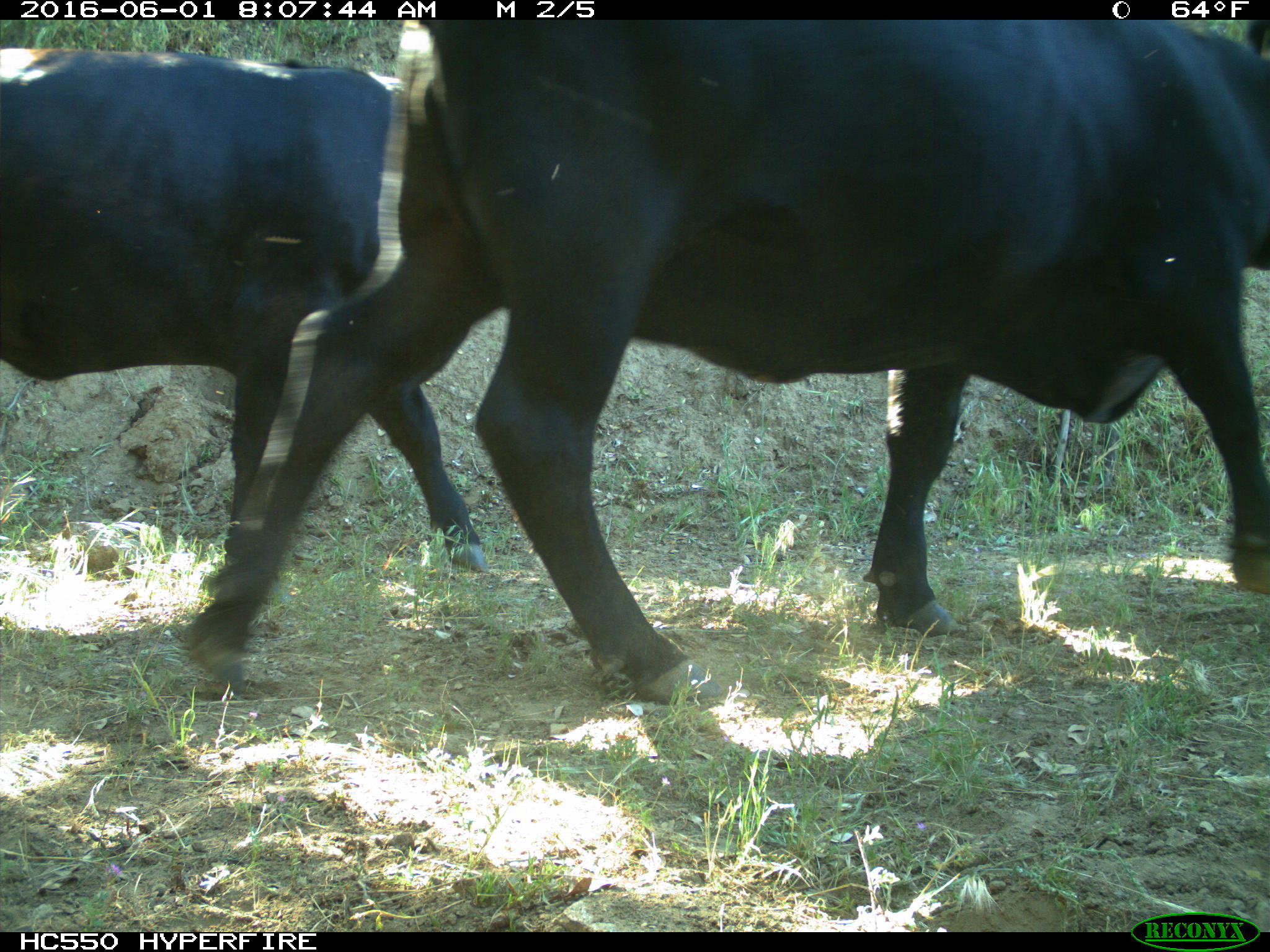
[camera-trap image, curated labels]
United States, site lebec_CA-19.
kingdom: Animalia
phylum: Chordata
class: Mammalia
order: Artiodactyla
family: Bovidae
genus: Bos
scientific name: Bos taurus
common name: domestic cow